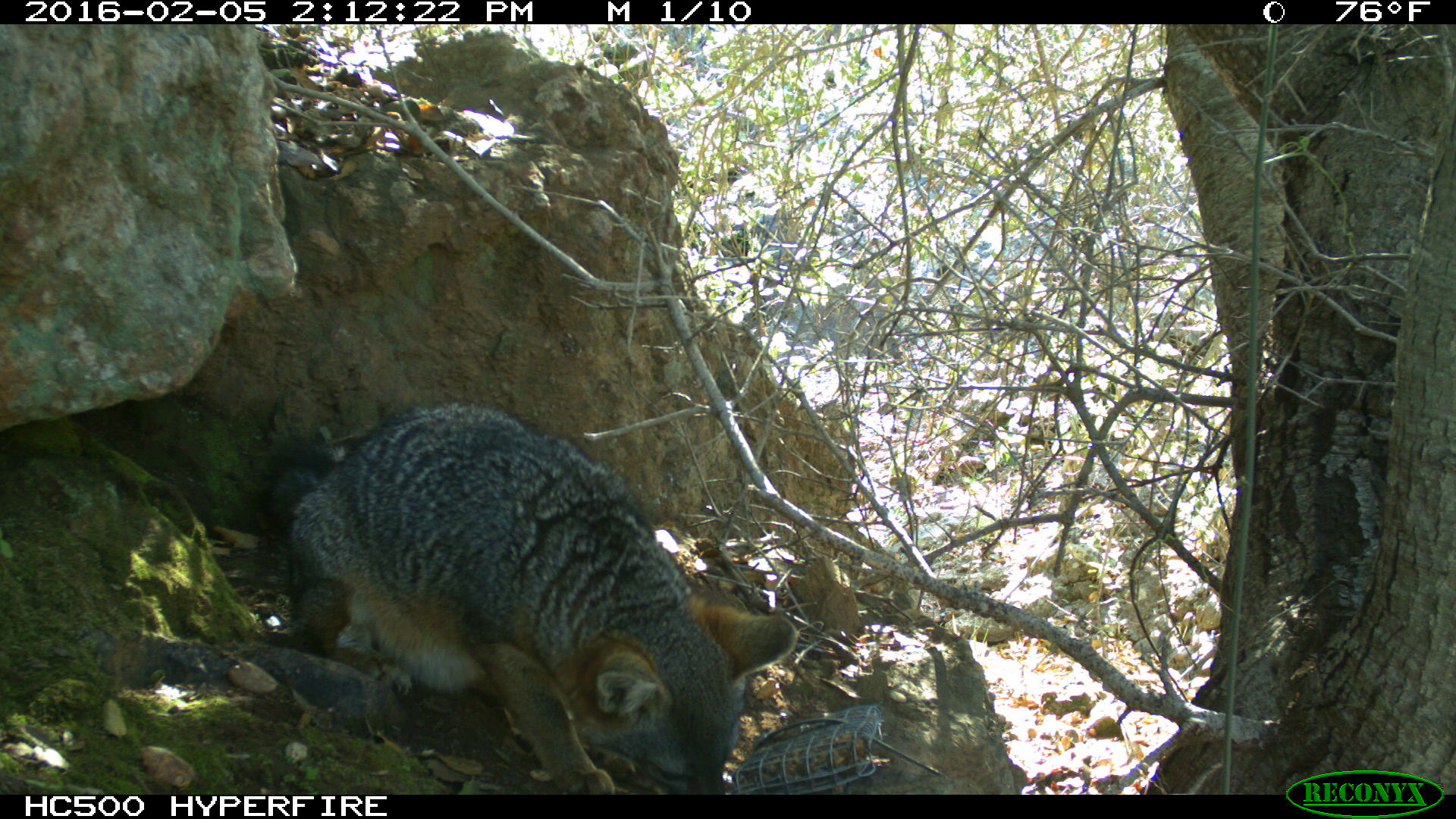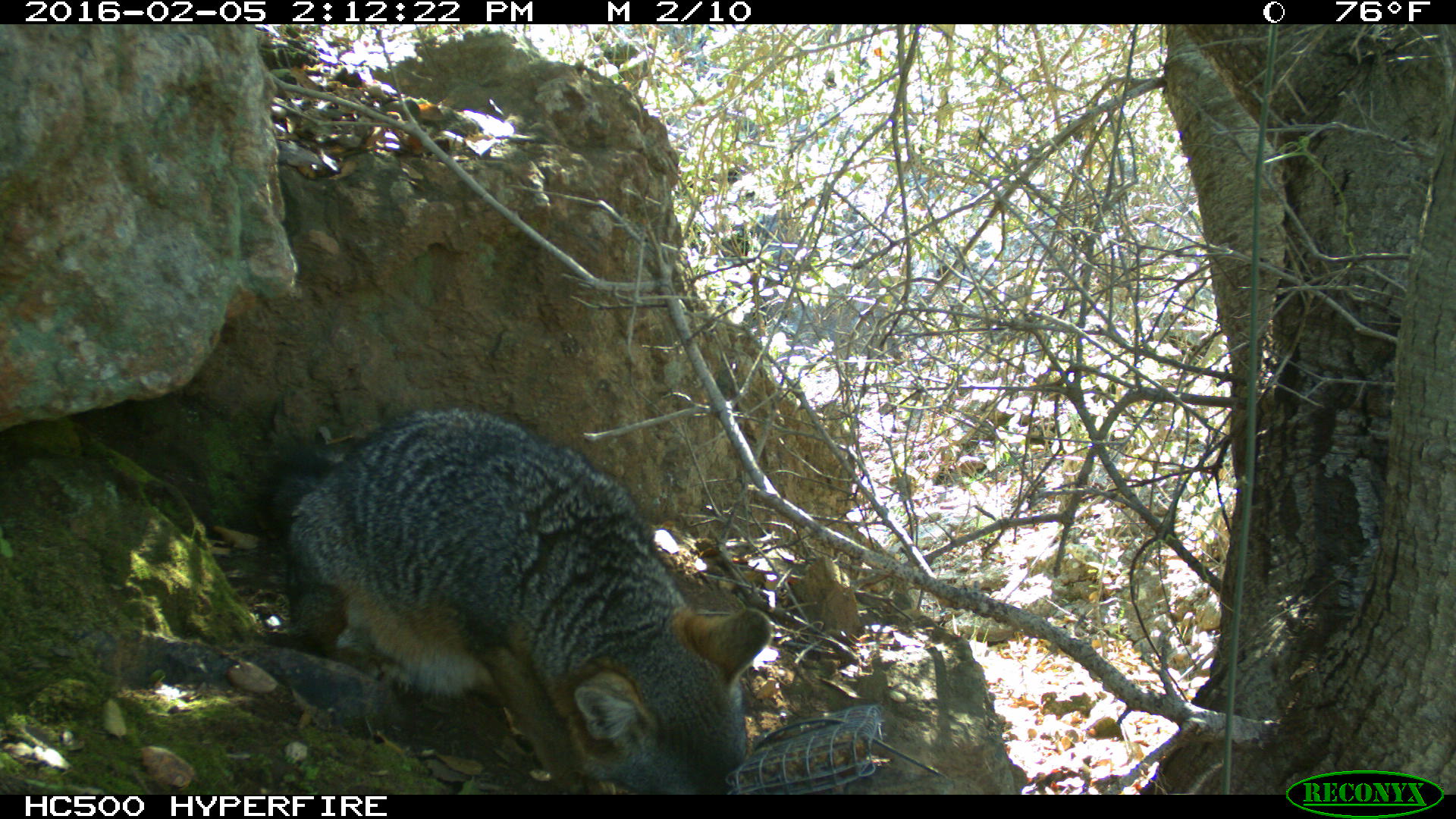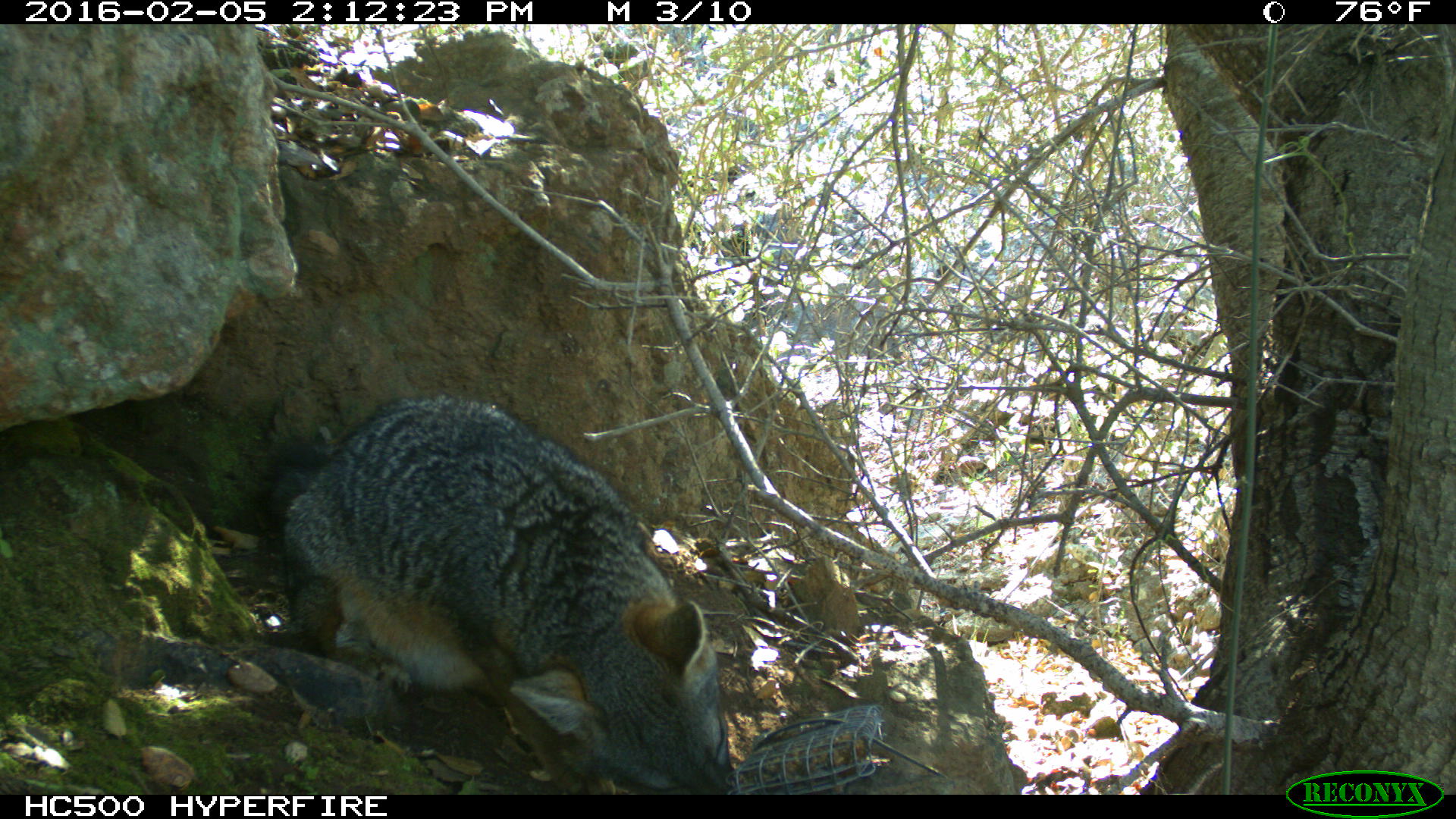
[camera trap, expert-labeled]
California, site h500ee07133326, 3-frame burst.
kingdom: Animalia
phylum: Chordata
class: Mammalia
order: Carnivora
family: Canidae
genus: Urocyon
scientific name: Urocyon littoralis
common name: island fox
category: fox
Fox (island fox) (Urocyon littoralis).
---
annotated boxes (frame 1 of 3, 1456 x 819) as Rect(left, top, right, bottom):
fox: Rect(267, 400, 797, 793)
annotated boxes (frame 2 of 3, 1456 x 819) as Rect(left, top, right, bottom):
fox: Rect(258, 404, 770, 795)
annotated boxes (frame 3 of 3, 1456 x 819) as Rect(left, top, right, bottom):
fox: Rect(253, 392, 735, 794)